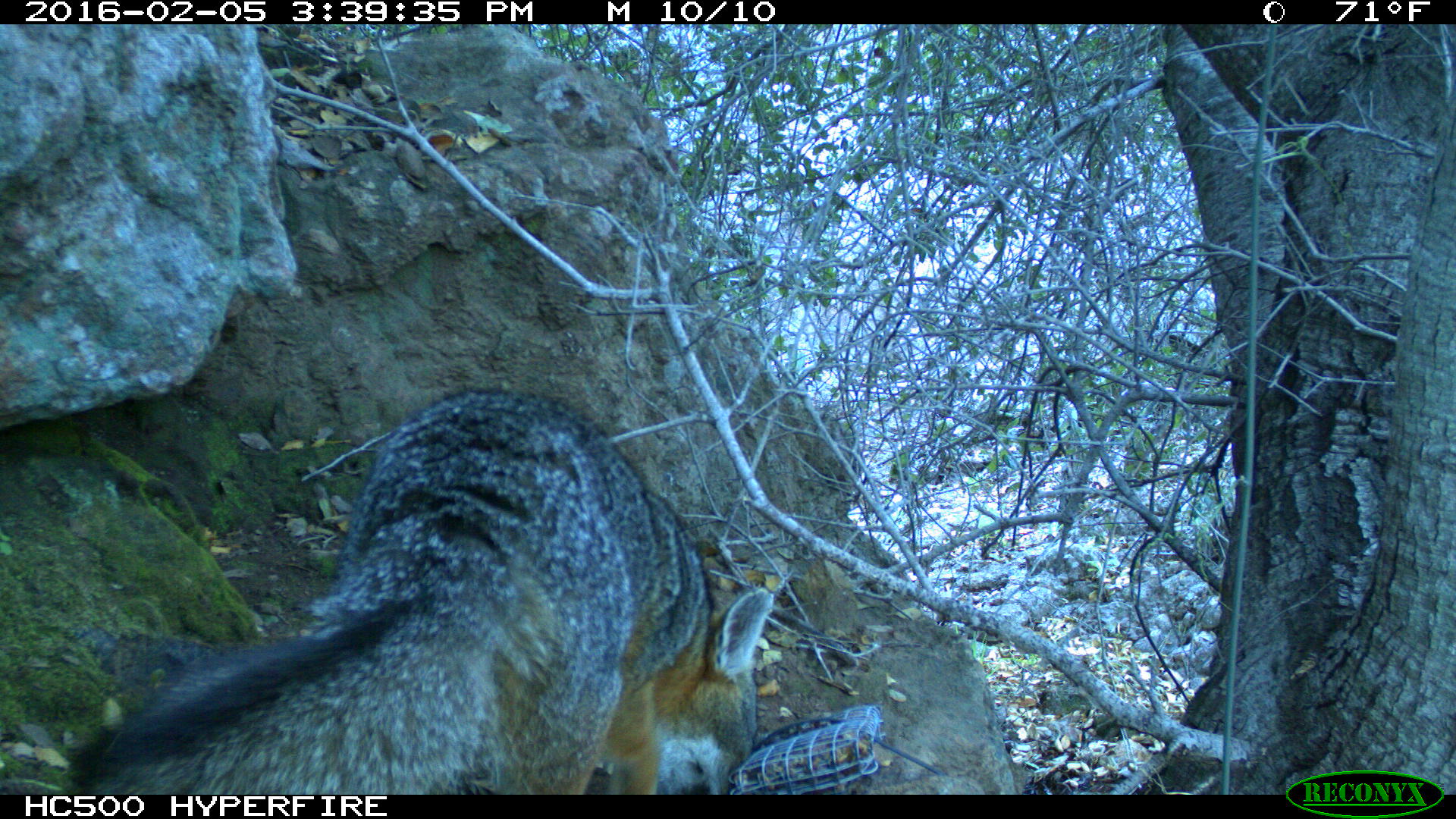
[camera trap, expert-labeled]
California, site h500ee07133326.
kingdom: Animalia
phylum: Chordata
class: Mammalia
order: Carnivora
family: Canidae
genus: Urocyon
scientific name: Urocyon littoralis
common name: island fox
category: fox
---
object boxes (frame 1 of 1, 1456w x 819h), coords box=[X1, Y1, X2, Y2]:
fox: box=[69, 386, 770, 793]